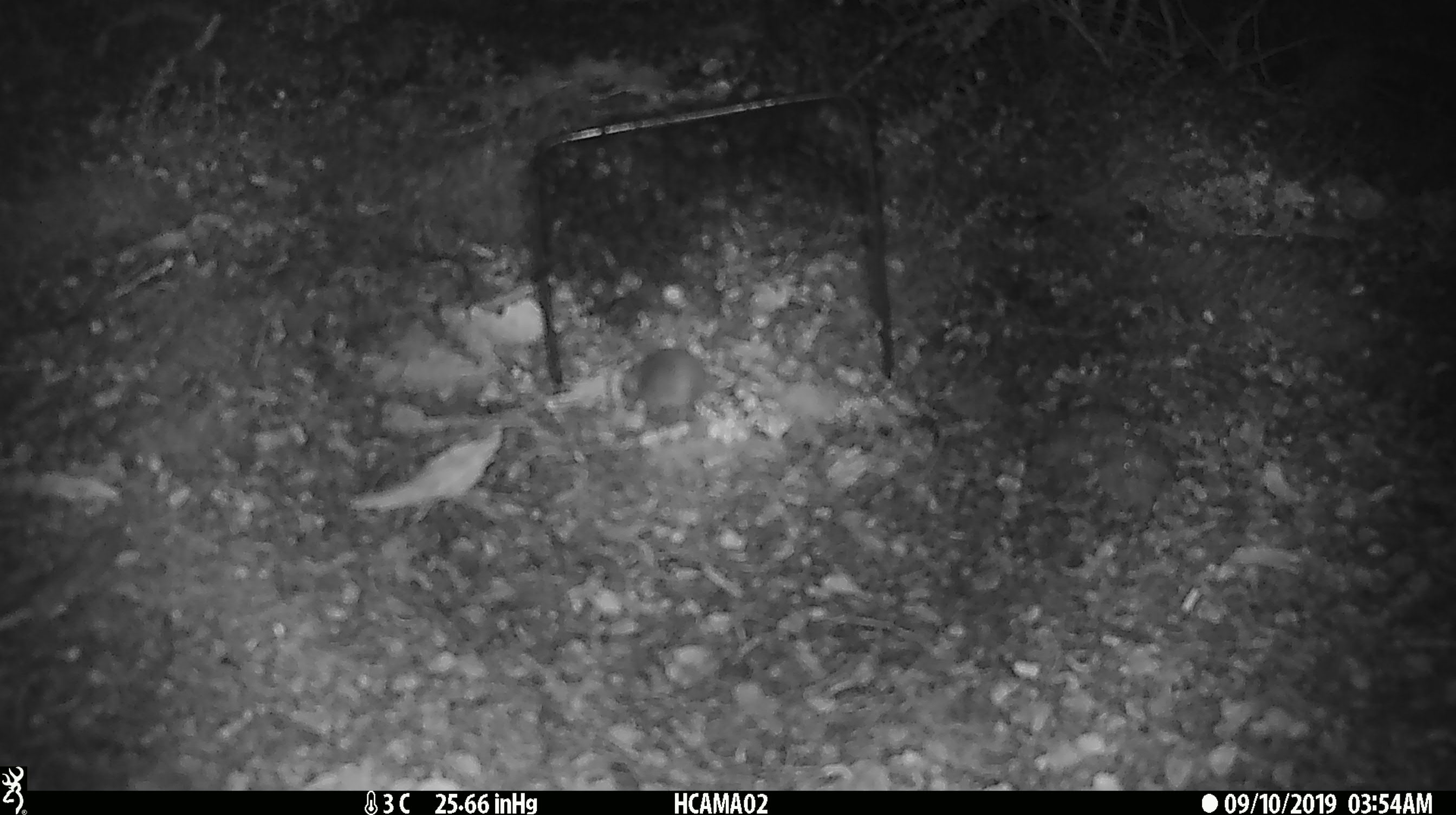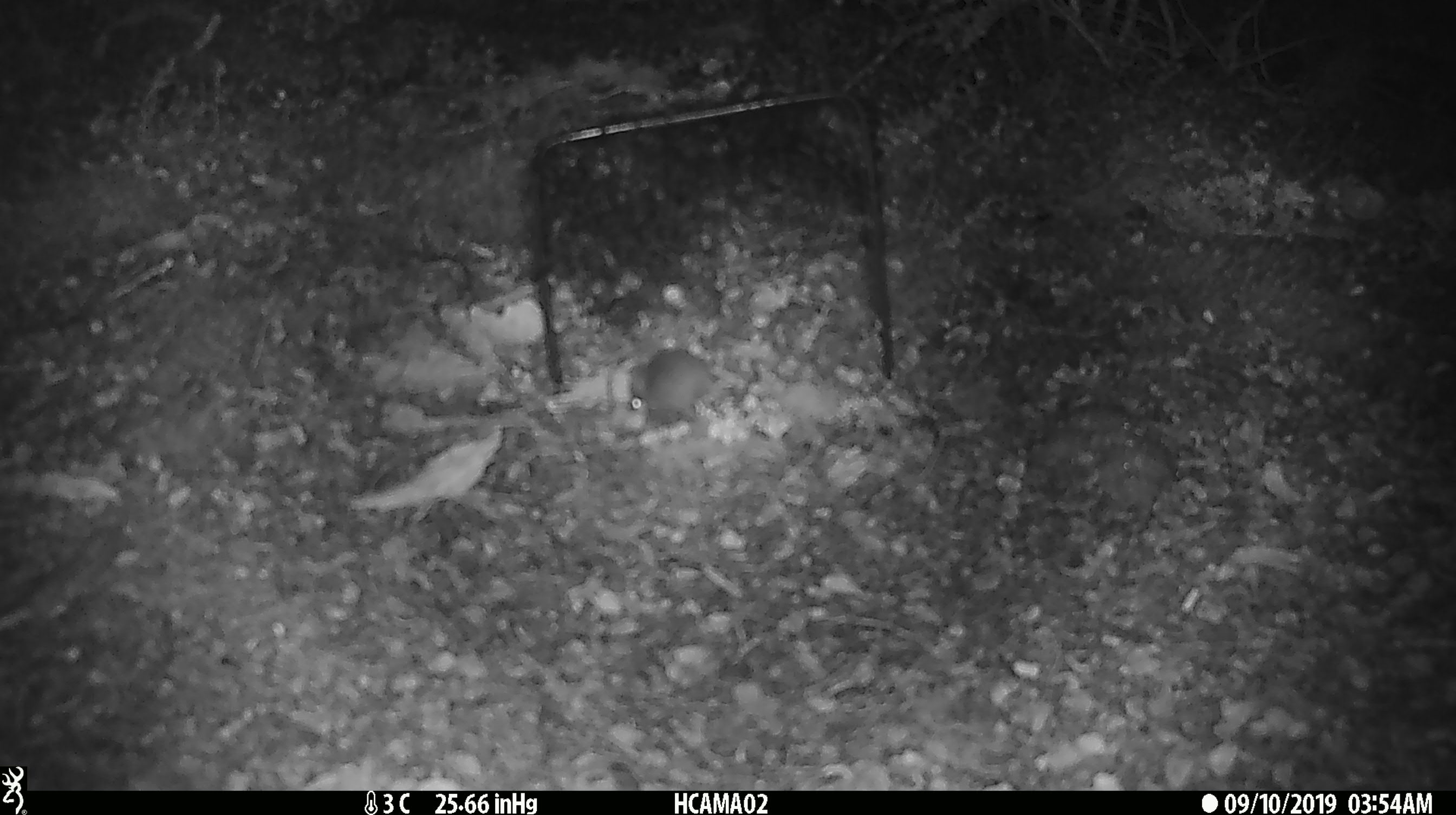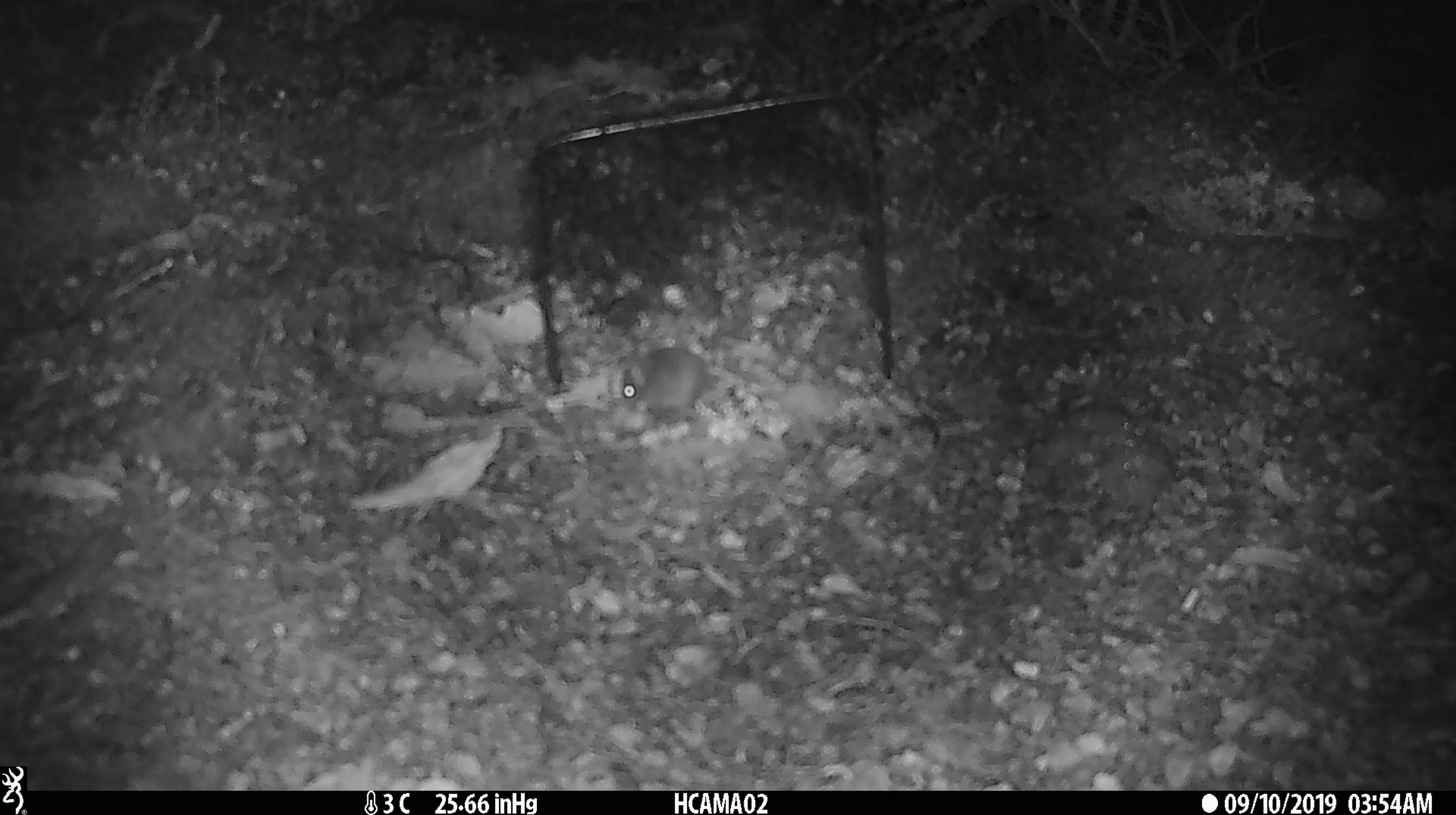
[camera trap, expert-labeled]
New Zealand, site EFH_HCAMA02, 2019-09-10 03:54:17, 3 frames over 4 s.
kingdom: Animalia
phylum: Chordata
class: Mammalia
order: Rodentia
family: Muridae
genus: Mus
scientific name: Mus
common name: mouse